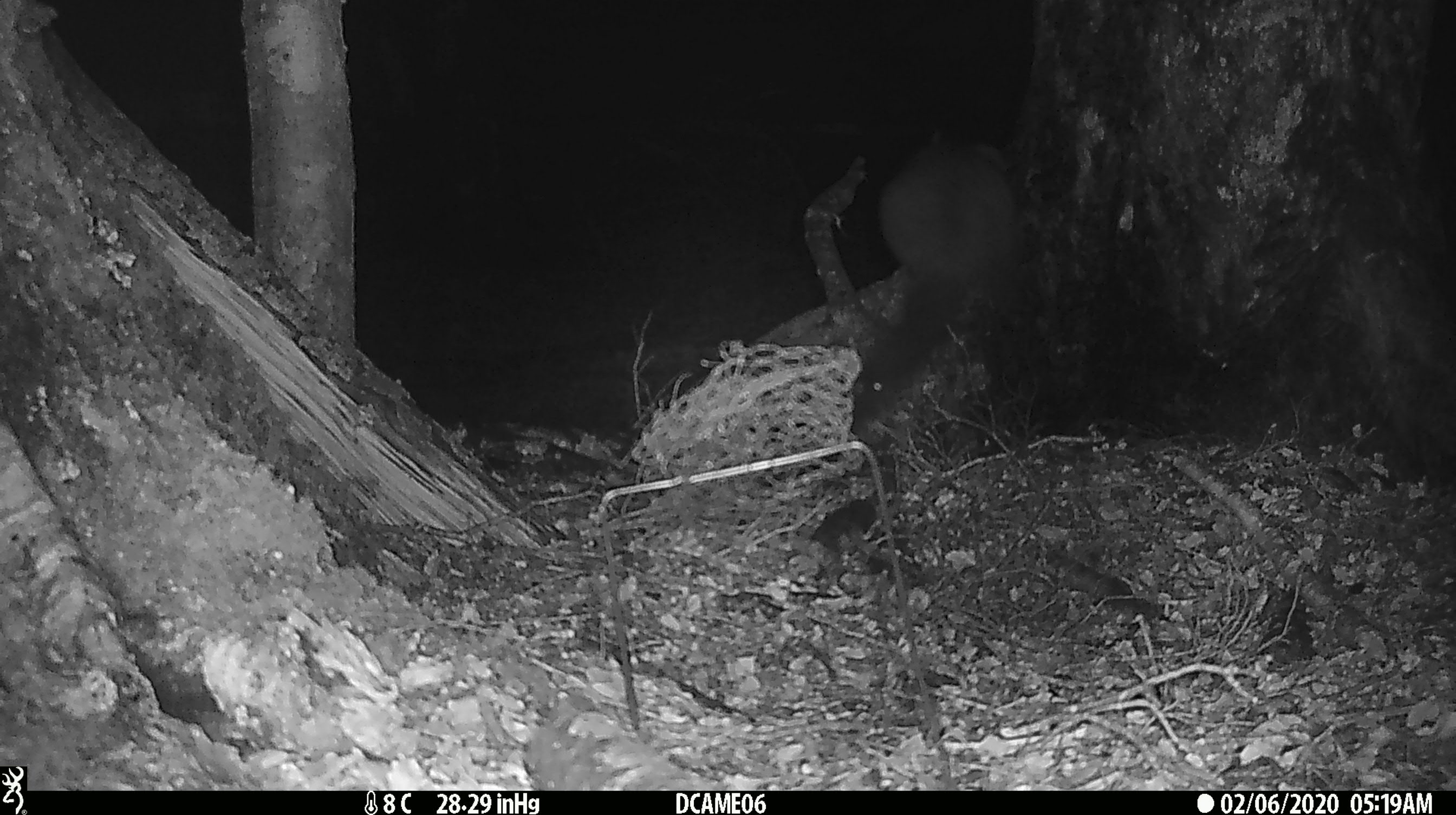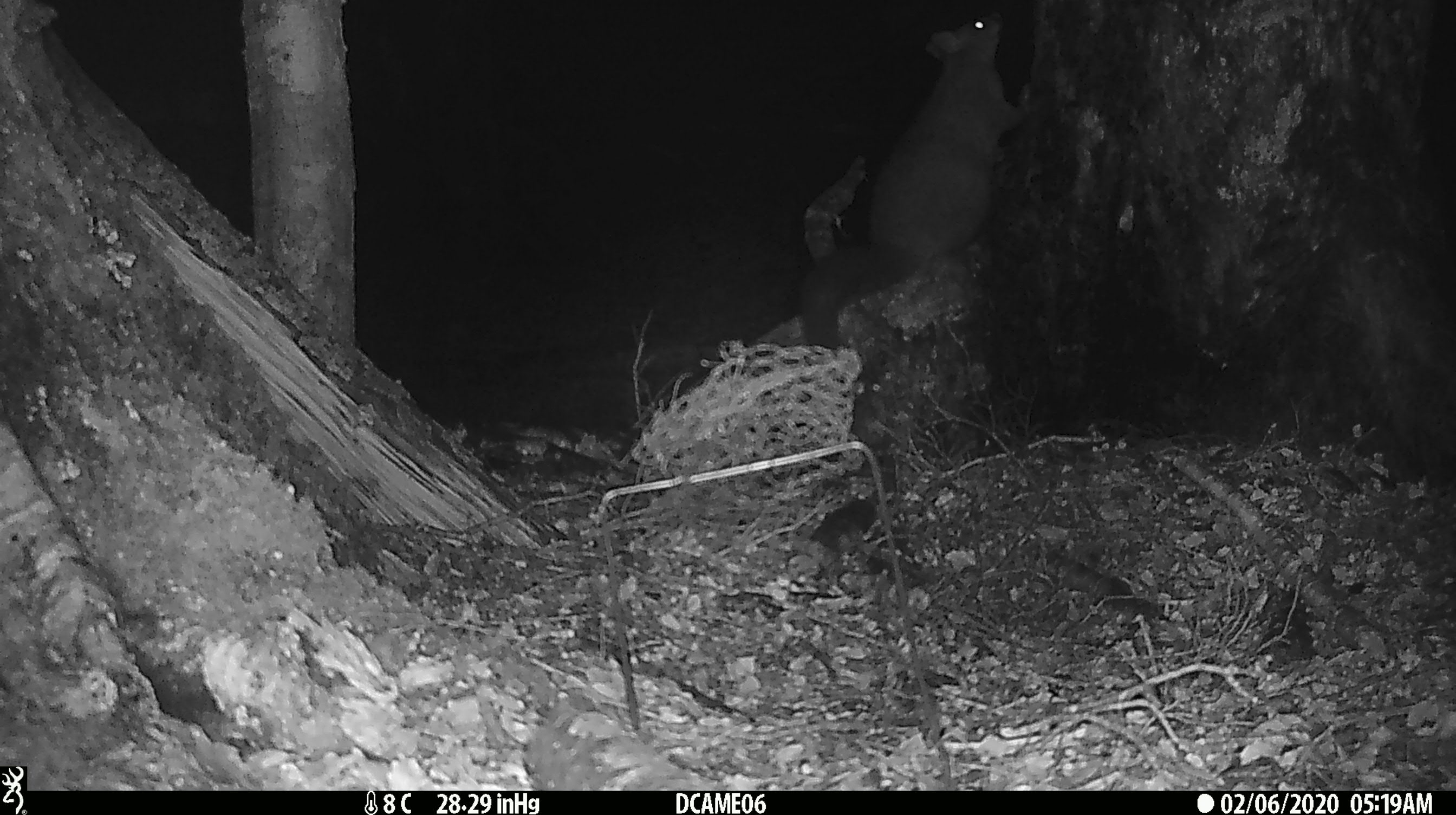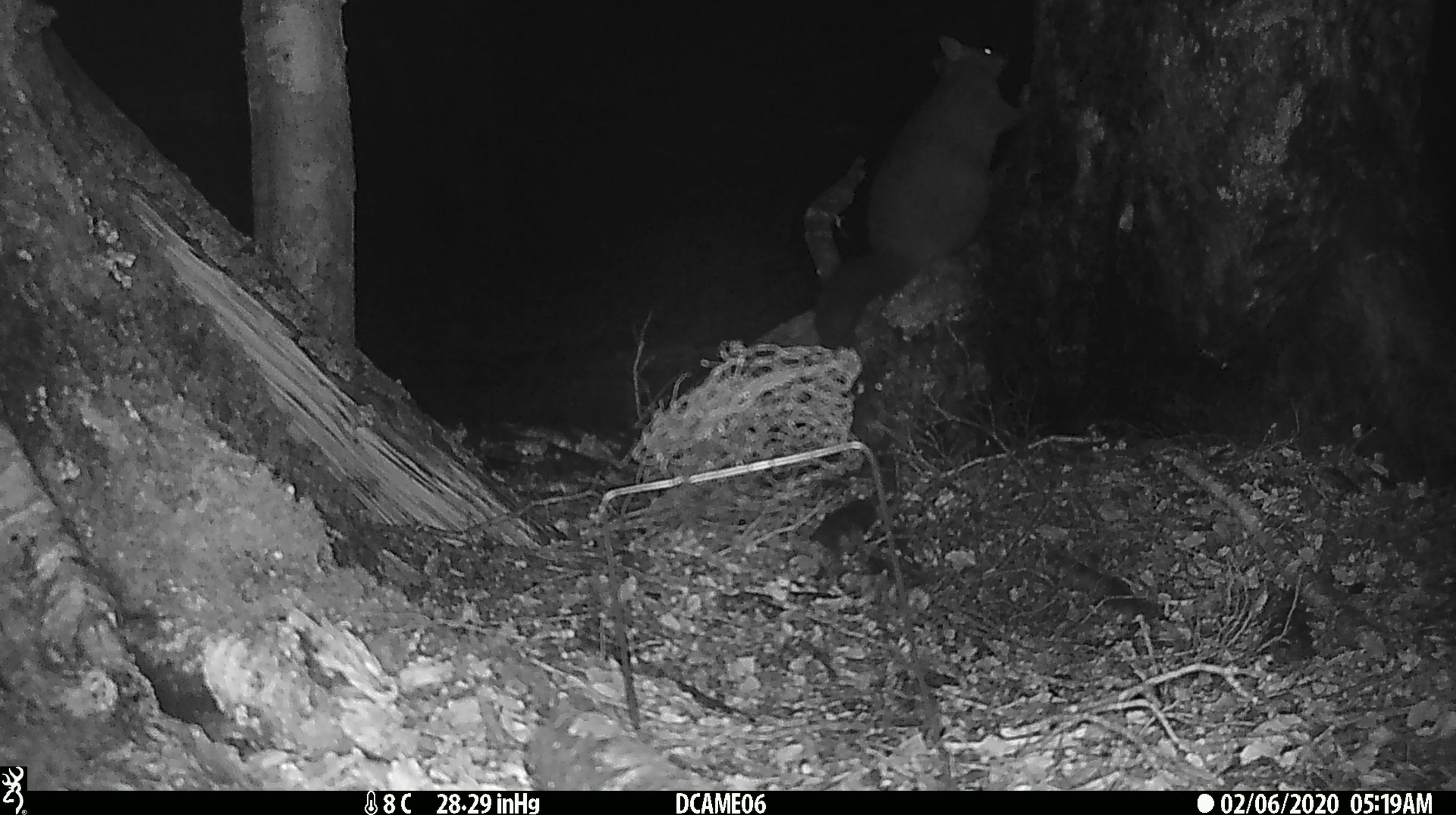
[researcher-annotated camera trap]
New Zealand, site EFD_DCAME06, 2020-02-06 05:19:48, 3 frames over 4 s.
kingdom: Animalia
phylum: Chordata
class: Mammalia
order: Diprotodontia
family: Phalangeridae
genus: Trichosurus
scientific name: Trichosurus vulpecula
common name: common brushtail possum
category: possum